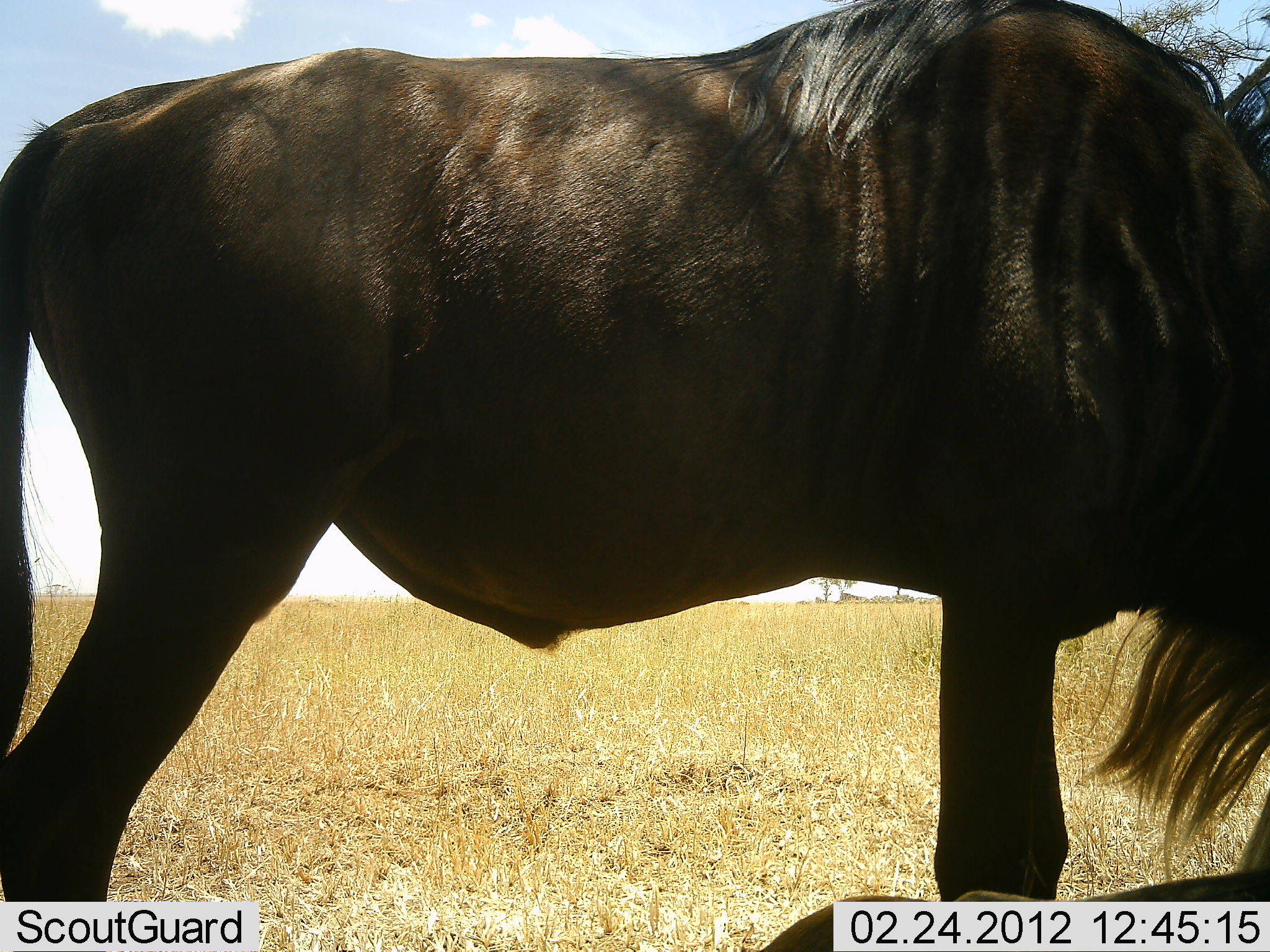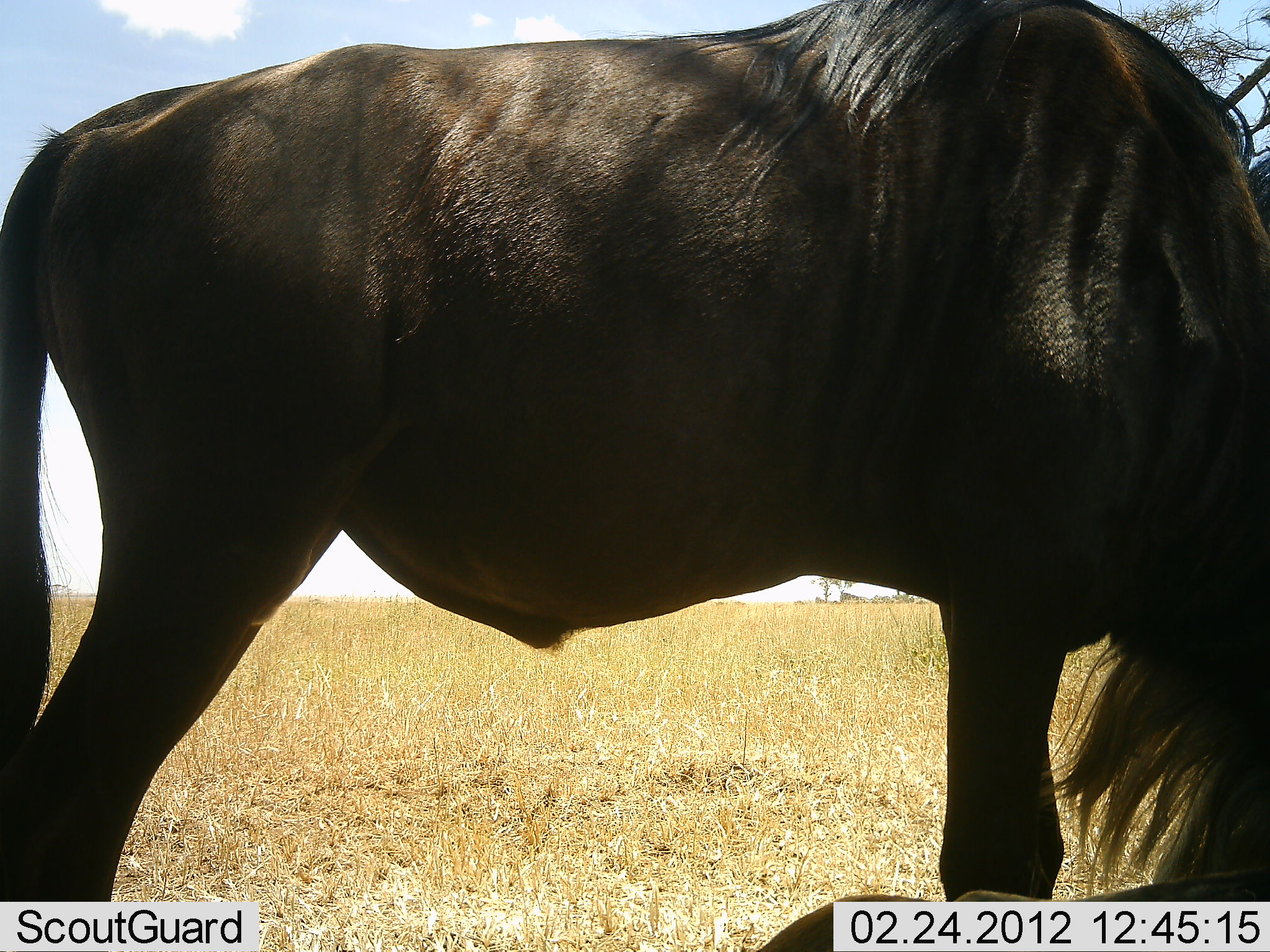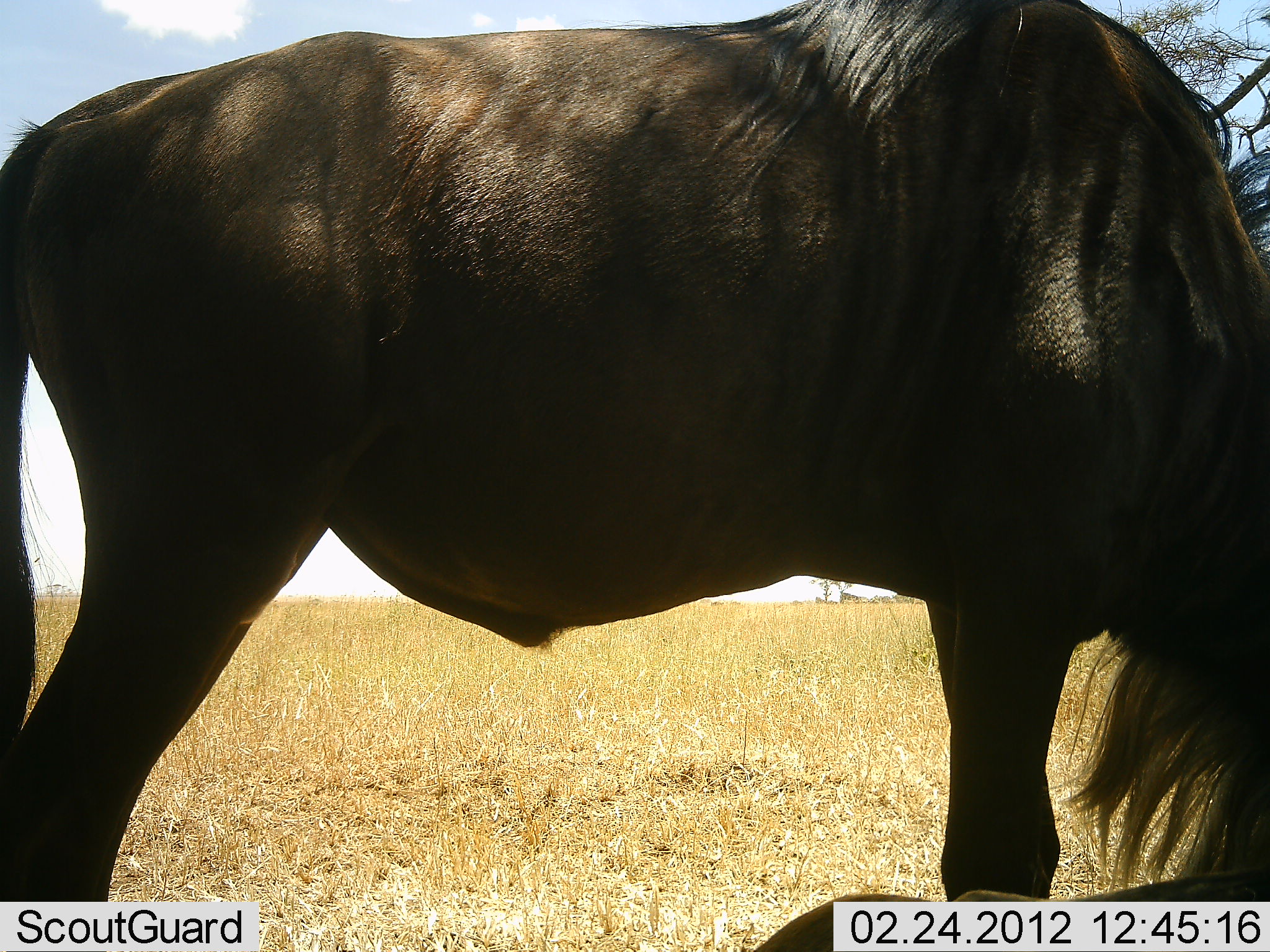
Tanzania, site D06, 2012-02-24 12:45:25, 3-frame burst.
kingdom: Animalia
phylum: Chordata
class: Mammalia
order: Artiodactyla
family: Bovidae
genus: Connochaetes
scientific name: Connochaetes taurinus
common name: blue wildebeest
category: wildebeest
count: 1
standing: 53%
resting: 12%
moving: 0%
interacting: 0%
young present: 0%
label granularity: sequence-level